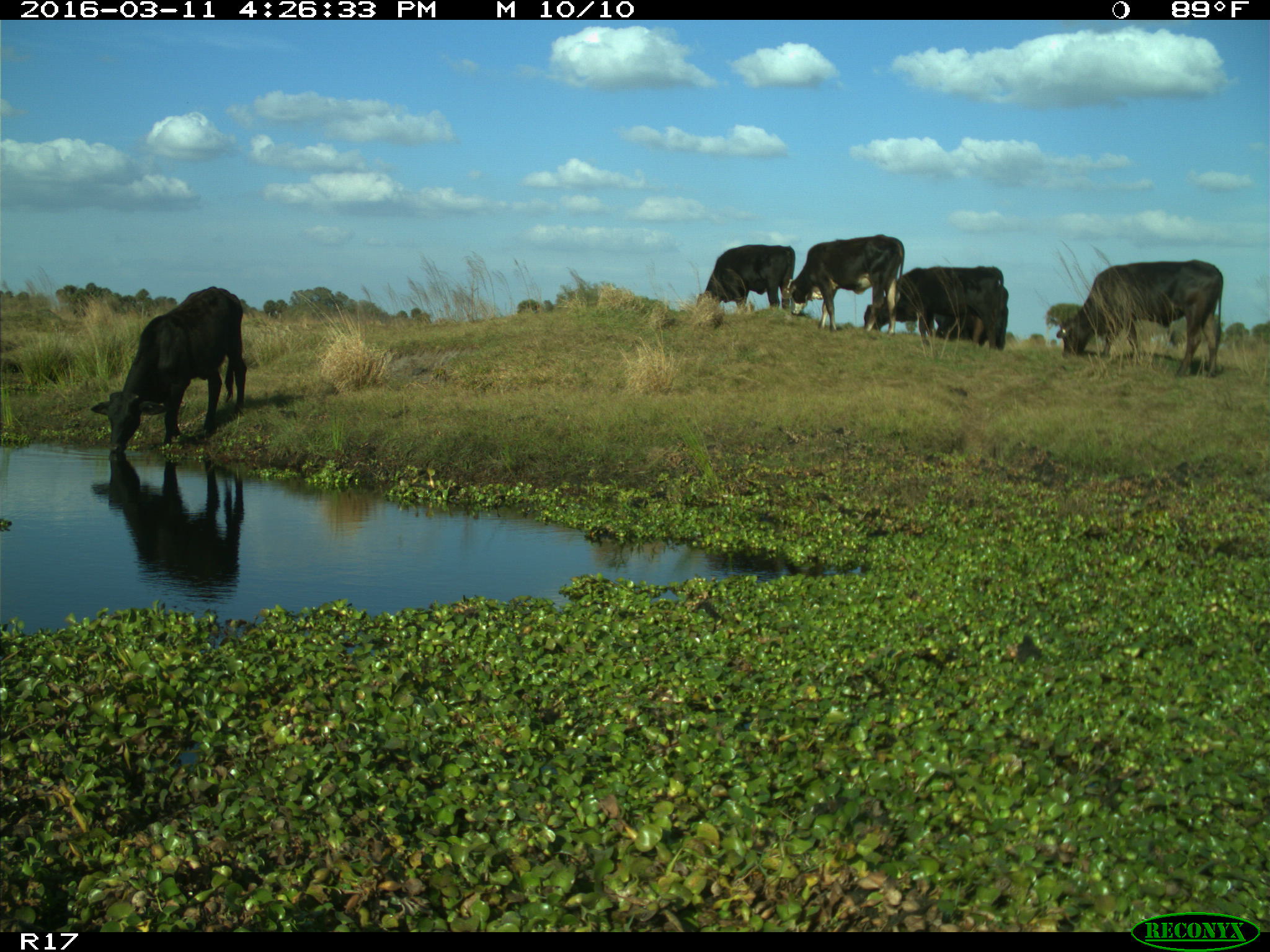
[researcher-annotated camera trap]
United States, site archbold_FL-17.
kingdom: Animalia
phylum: Chordata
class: Mammalia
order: Artiodactyla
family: Bovidae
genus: Bos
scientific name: Bos taurus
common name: domestic cow